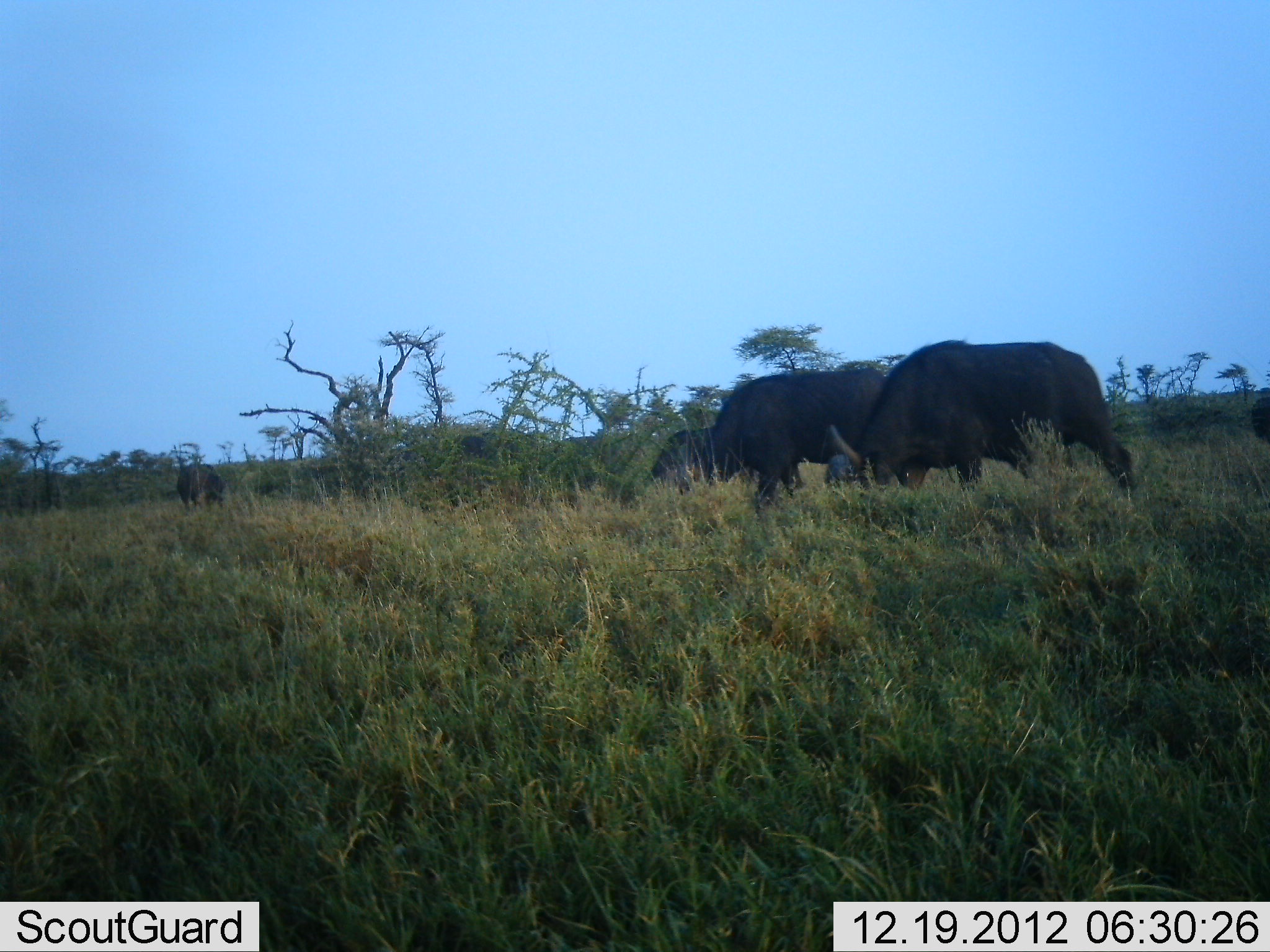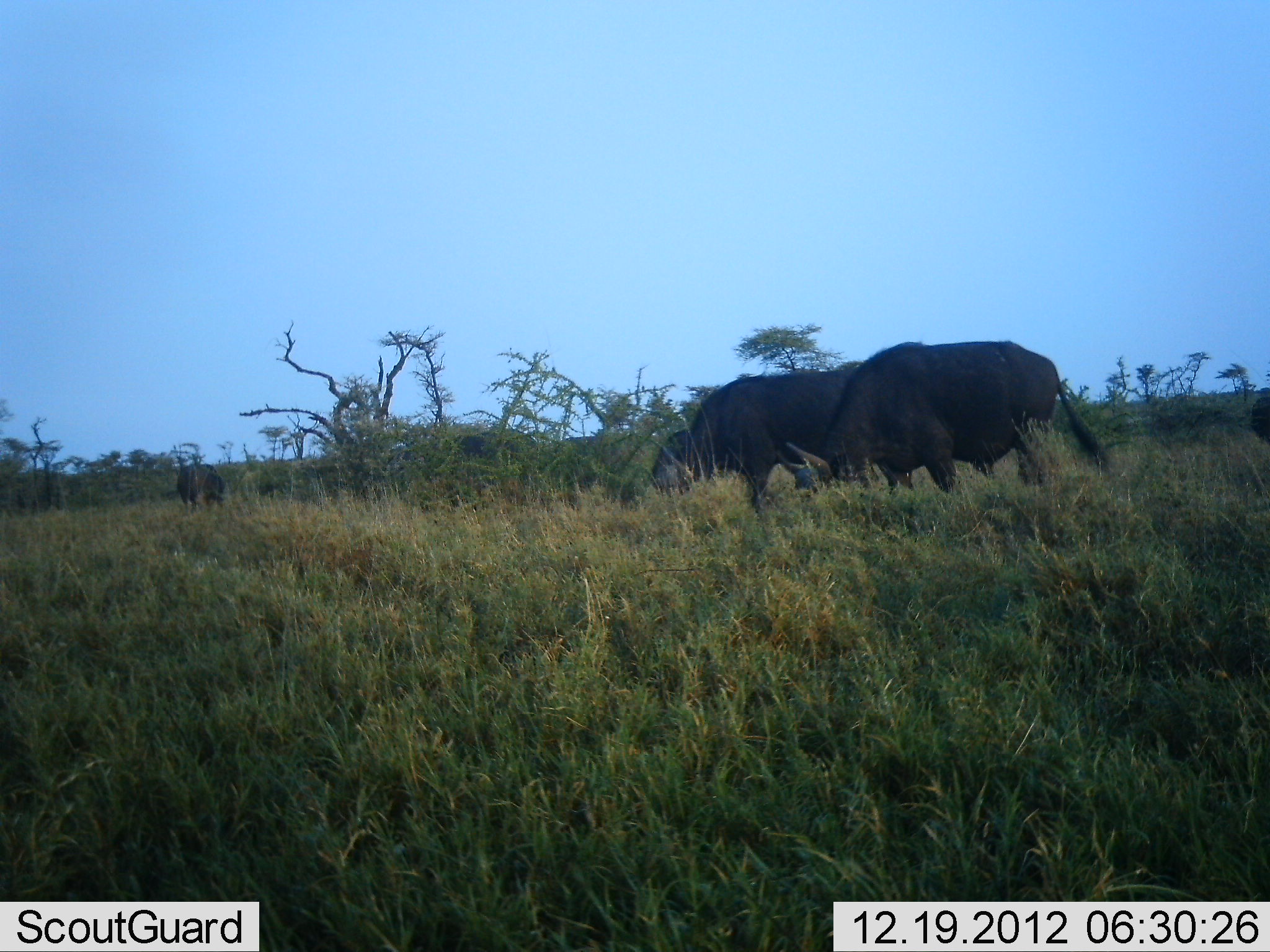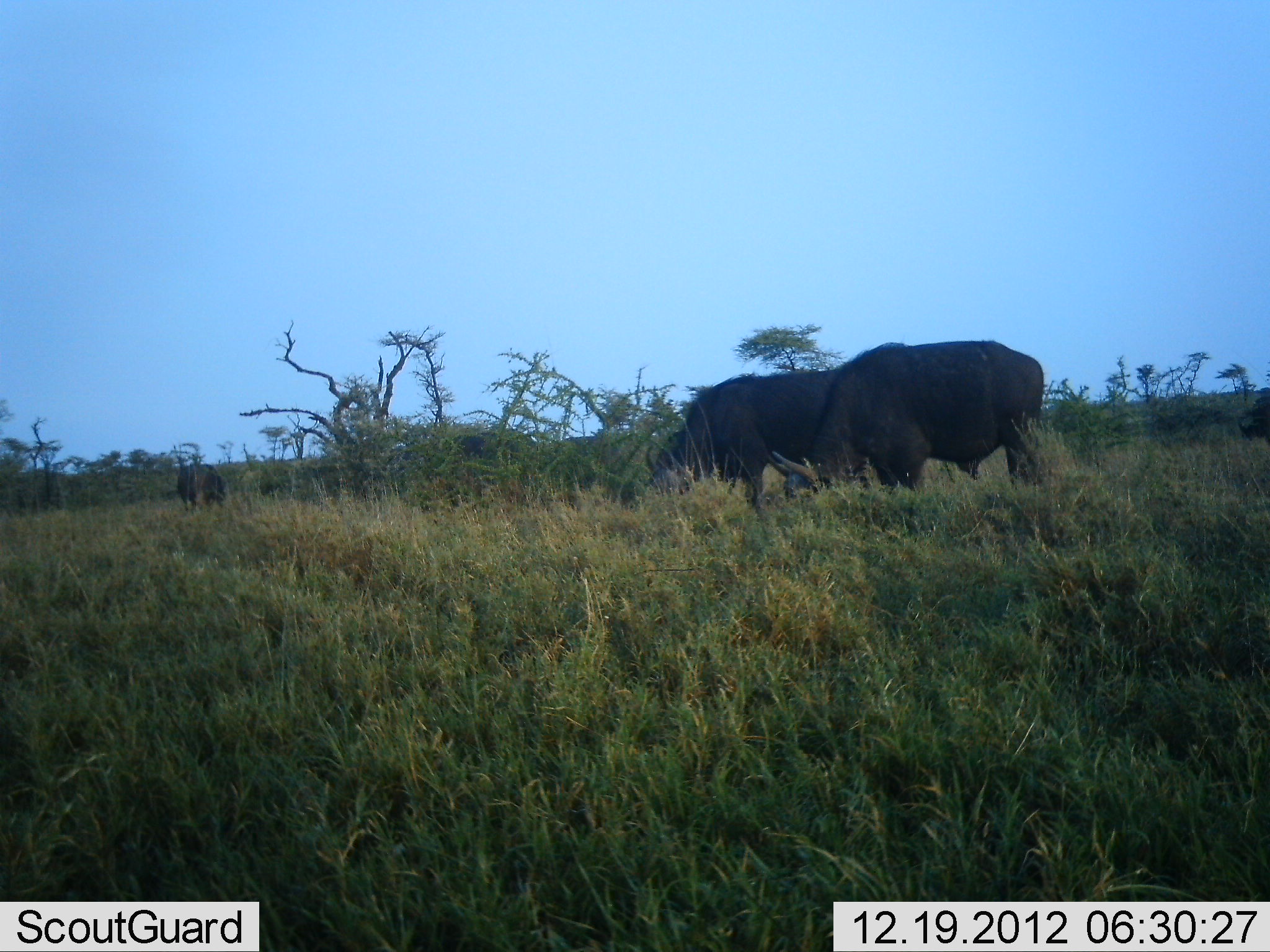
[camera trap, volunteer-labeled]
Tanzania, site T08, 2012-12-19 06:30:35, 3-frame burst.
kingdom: Animalia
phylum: Chordata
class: Mammalia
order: Artiodactyla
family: Bovidae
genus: Syncerus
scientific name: Syncerus caffer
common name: cape buffalo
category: buffalo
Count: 4.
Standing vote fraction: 25%.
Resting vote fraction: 0%.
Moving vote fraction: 32%.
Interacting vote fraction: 0%.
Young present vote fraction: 0%.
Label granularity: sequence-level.